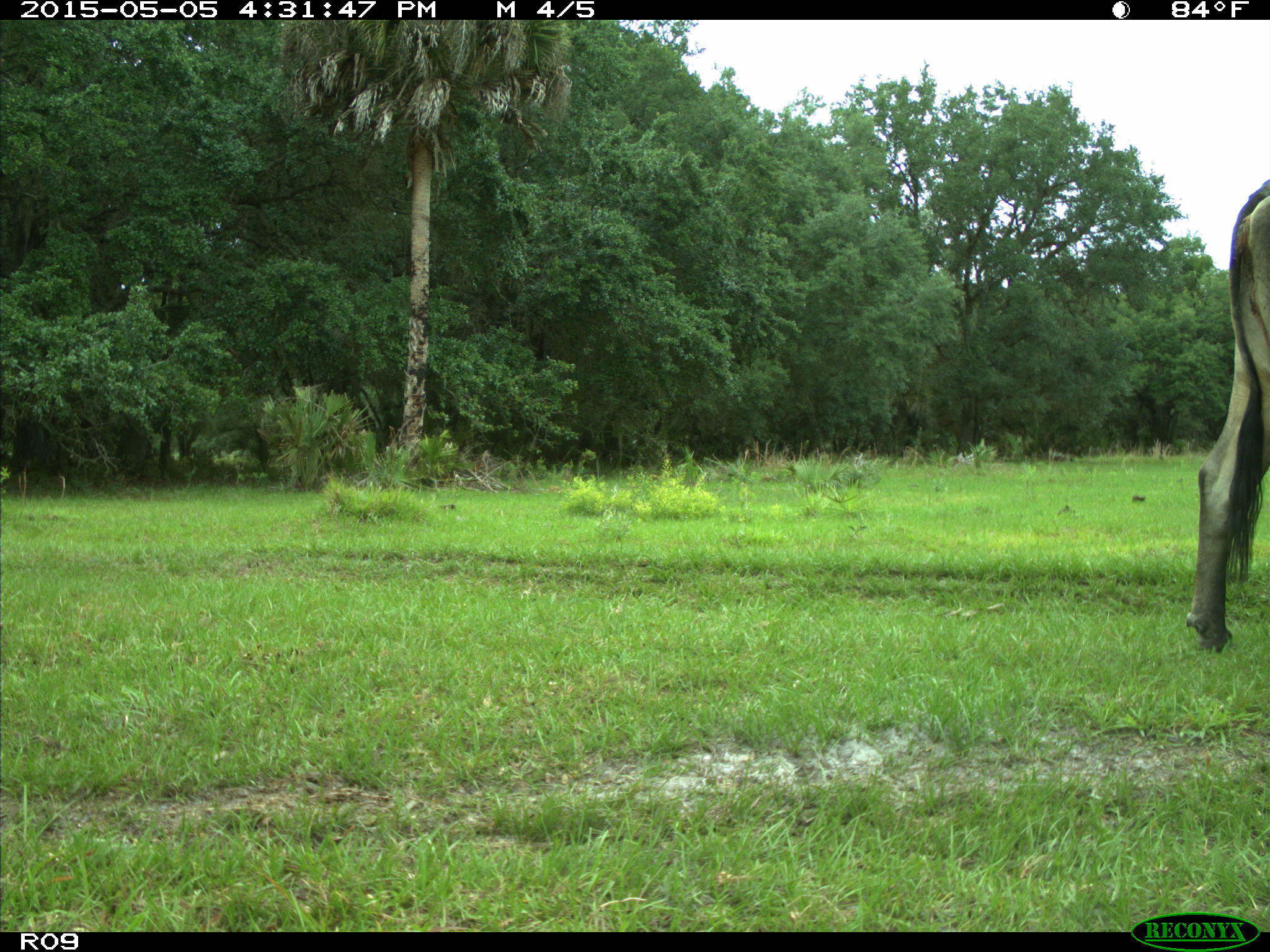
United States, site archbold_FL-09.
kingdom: Animalia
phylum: Chordata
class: Mammalia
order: Artiodactyla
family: Bovidae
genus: Bos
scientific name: Bos taurus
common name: domestic cow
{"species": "Bos taurus (domestic cow)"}